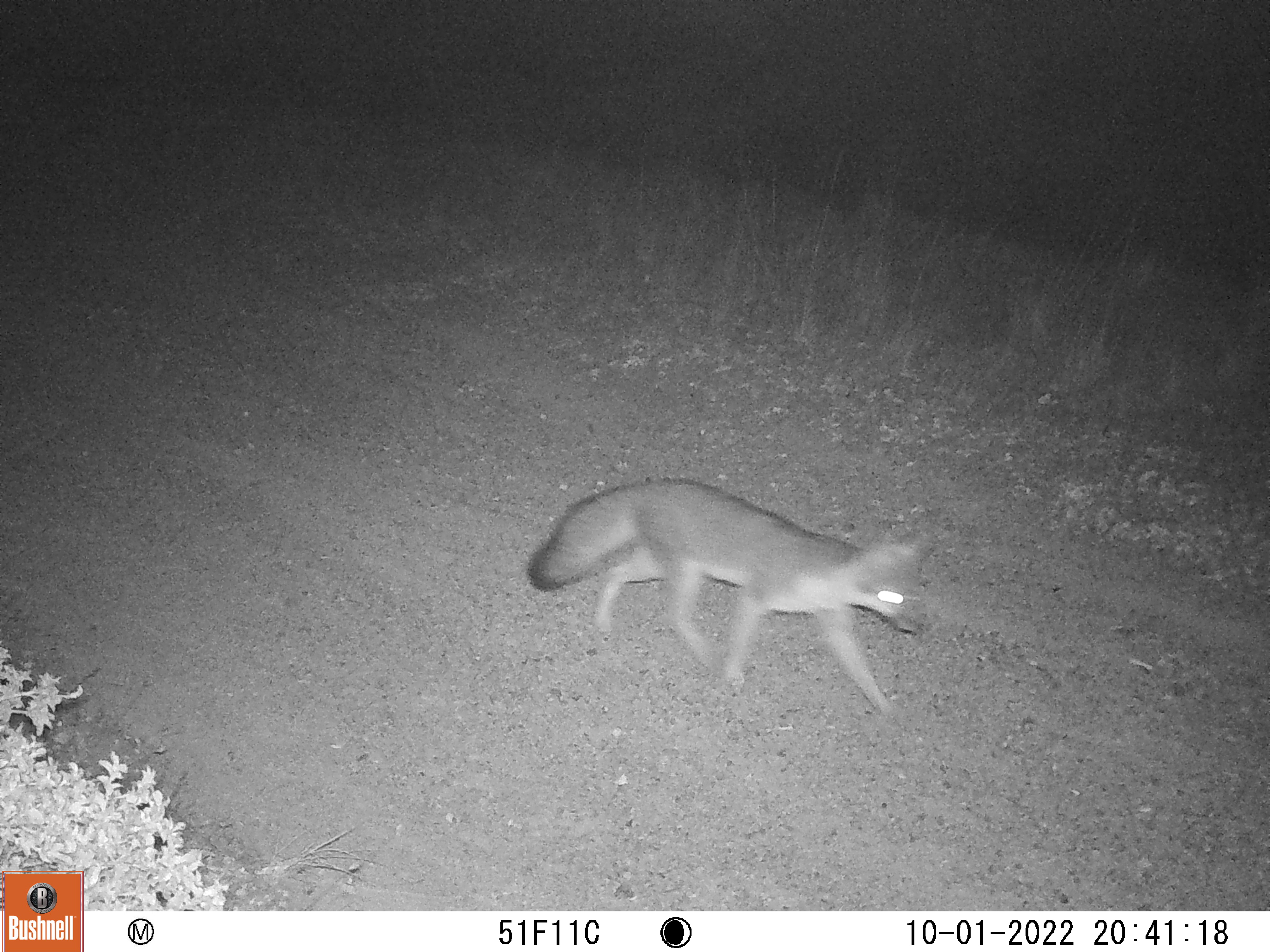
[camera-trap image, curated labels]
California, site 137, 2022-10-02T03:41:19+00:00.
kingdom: Animalia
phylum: Chordata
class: Mammalia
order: Carnivora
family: Canidae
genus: Urocyon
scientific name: Urocyon cinereoargenteus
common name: gray fox